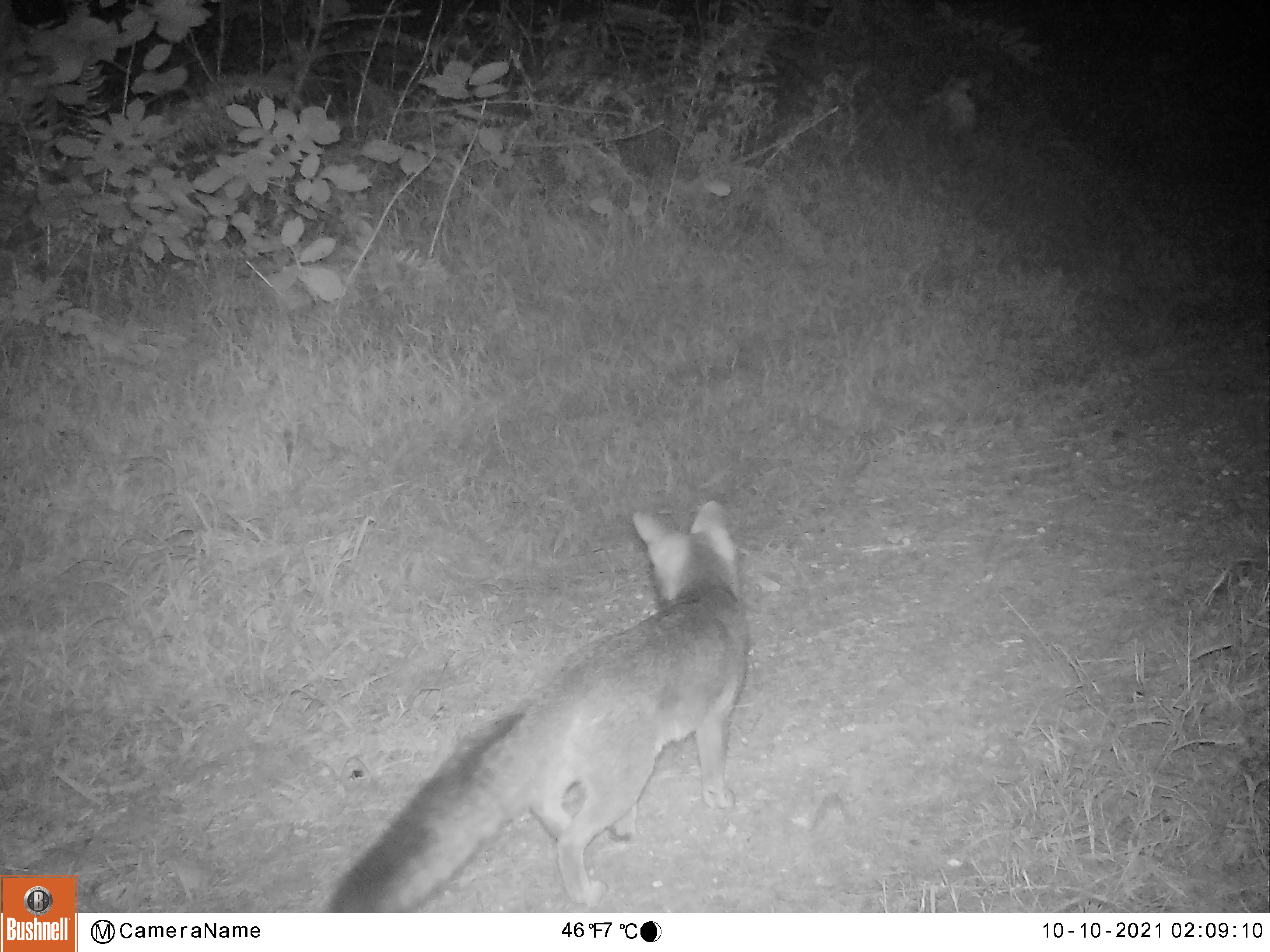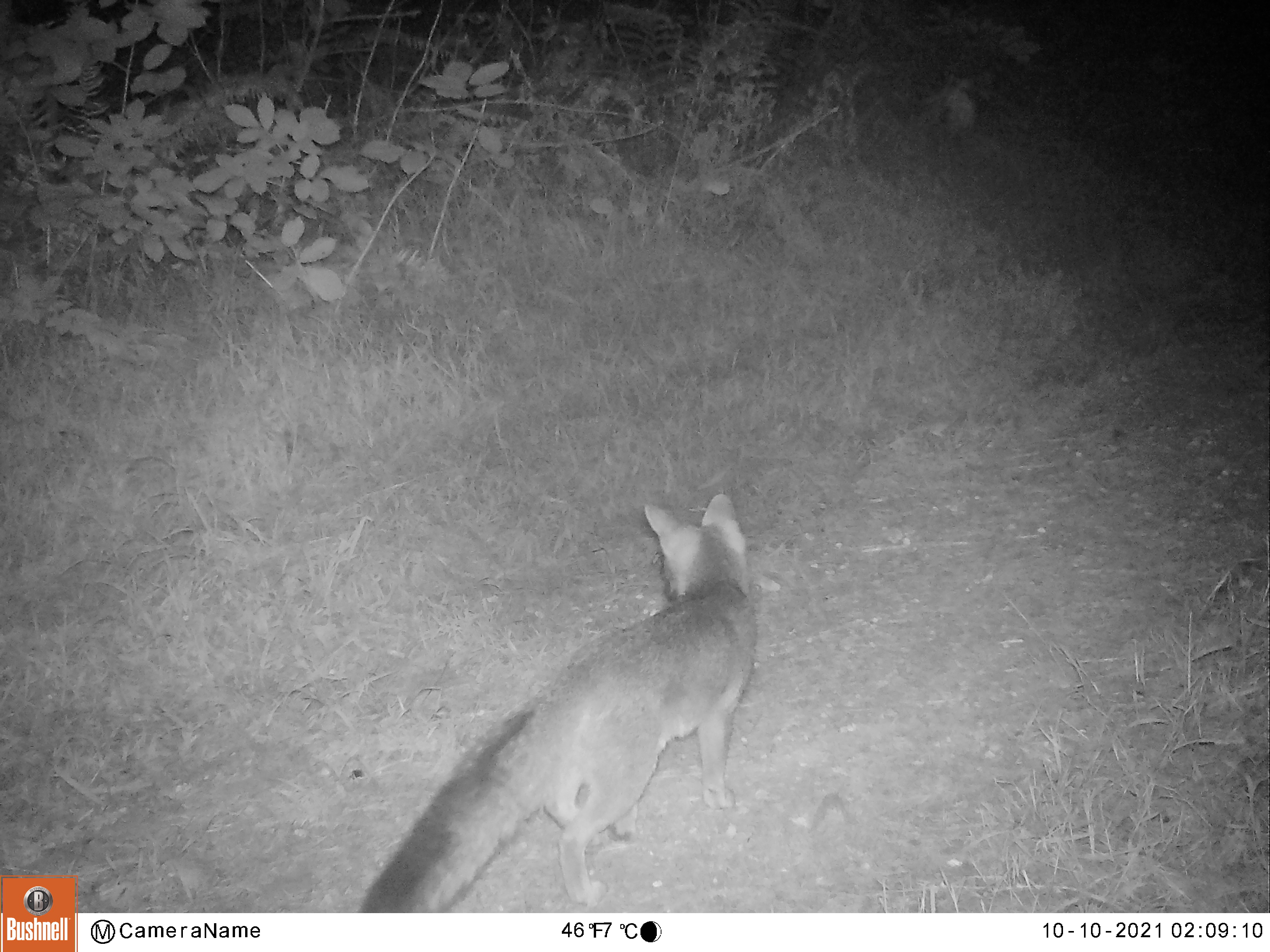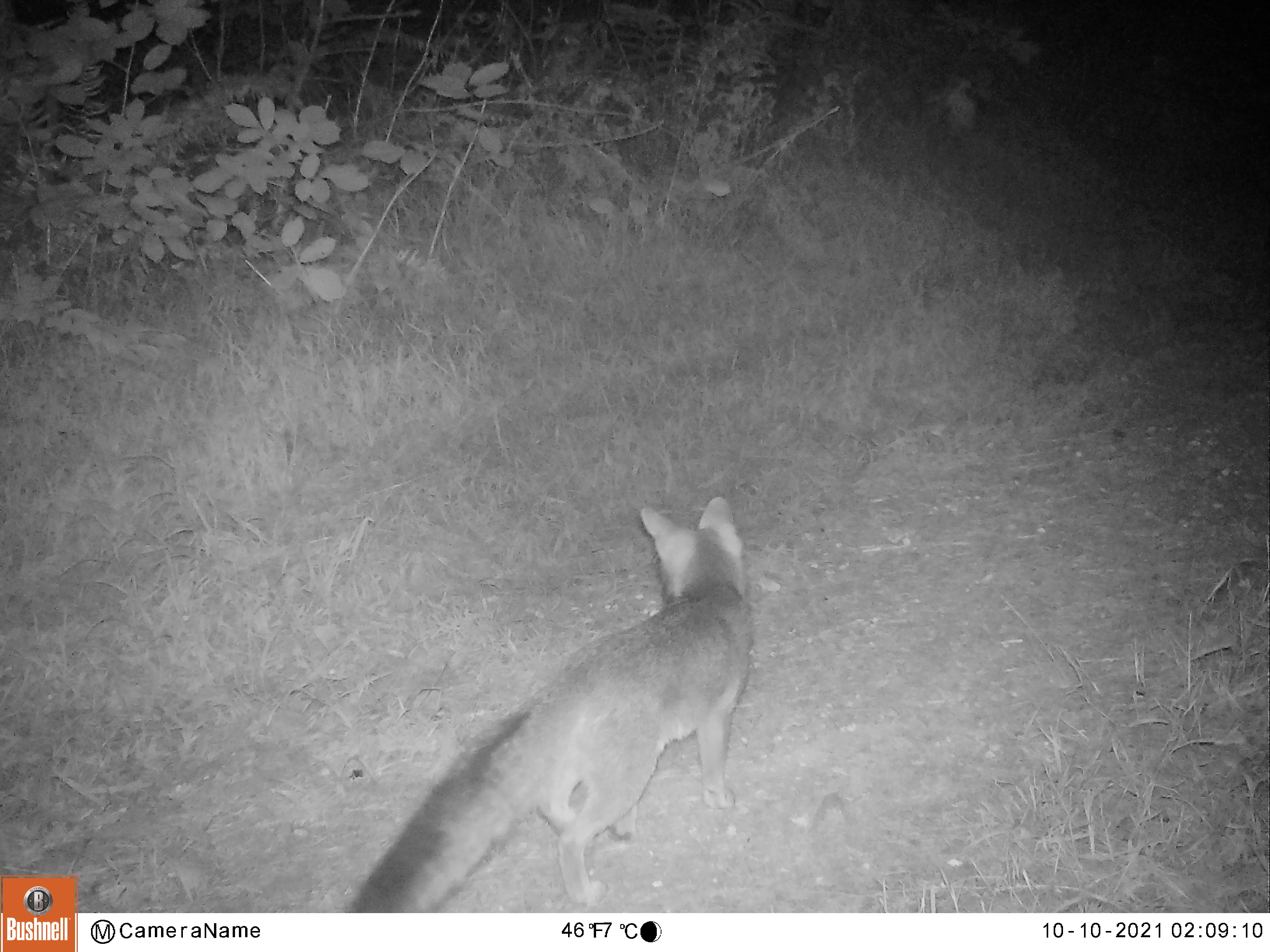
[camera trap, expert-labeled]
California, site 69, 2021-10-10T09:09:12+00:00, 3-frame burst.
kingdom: Animalia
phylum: Chordata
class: Mammalia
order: Carnivora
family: Canidae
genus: Urocyon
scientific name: Urocyon cinereoargenteus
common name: gray fox